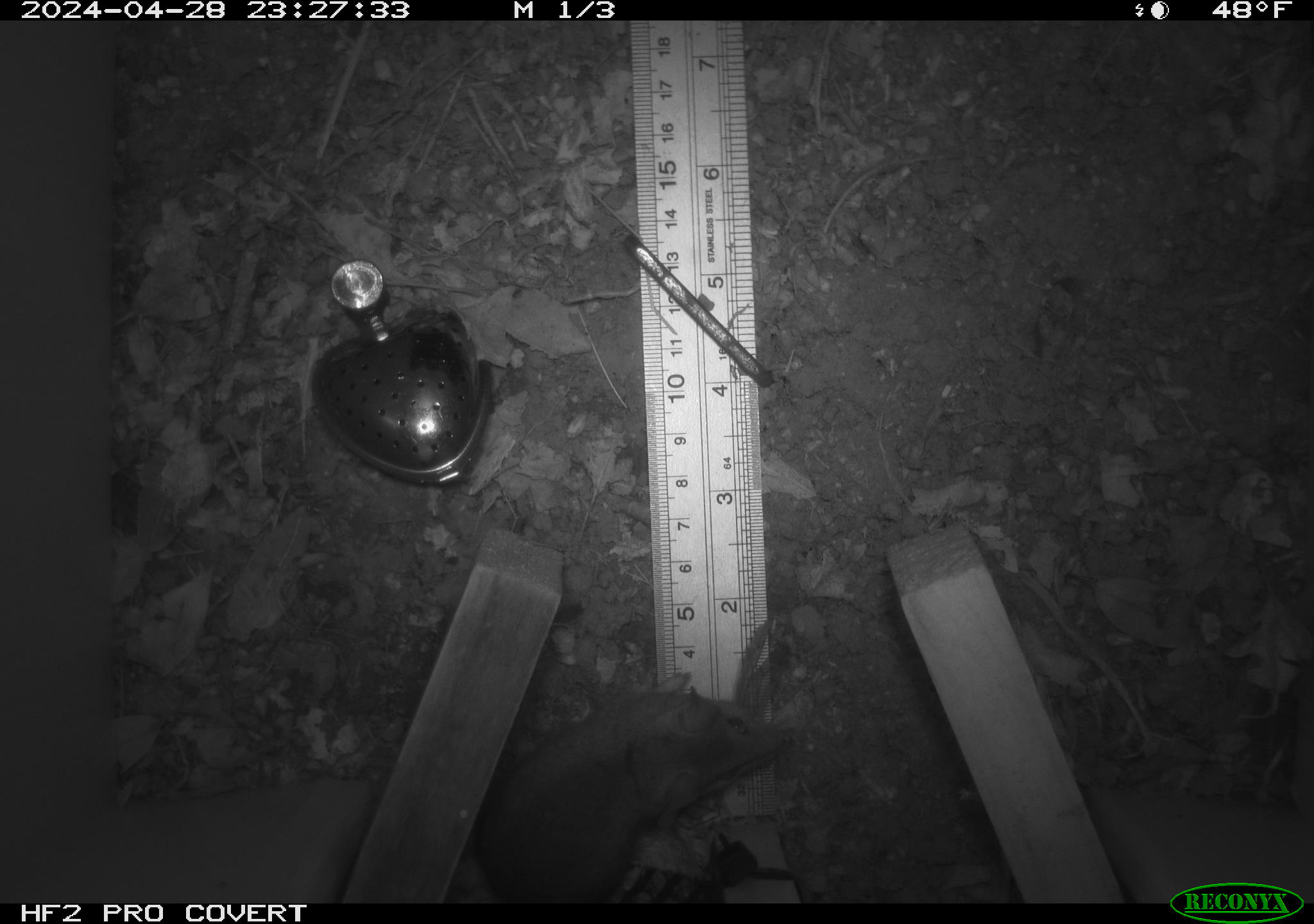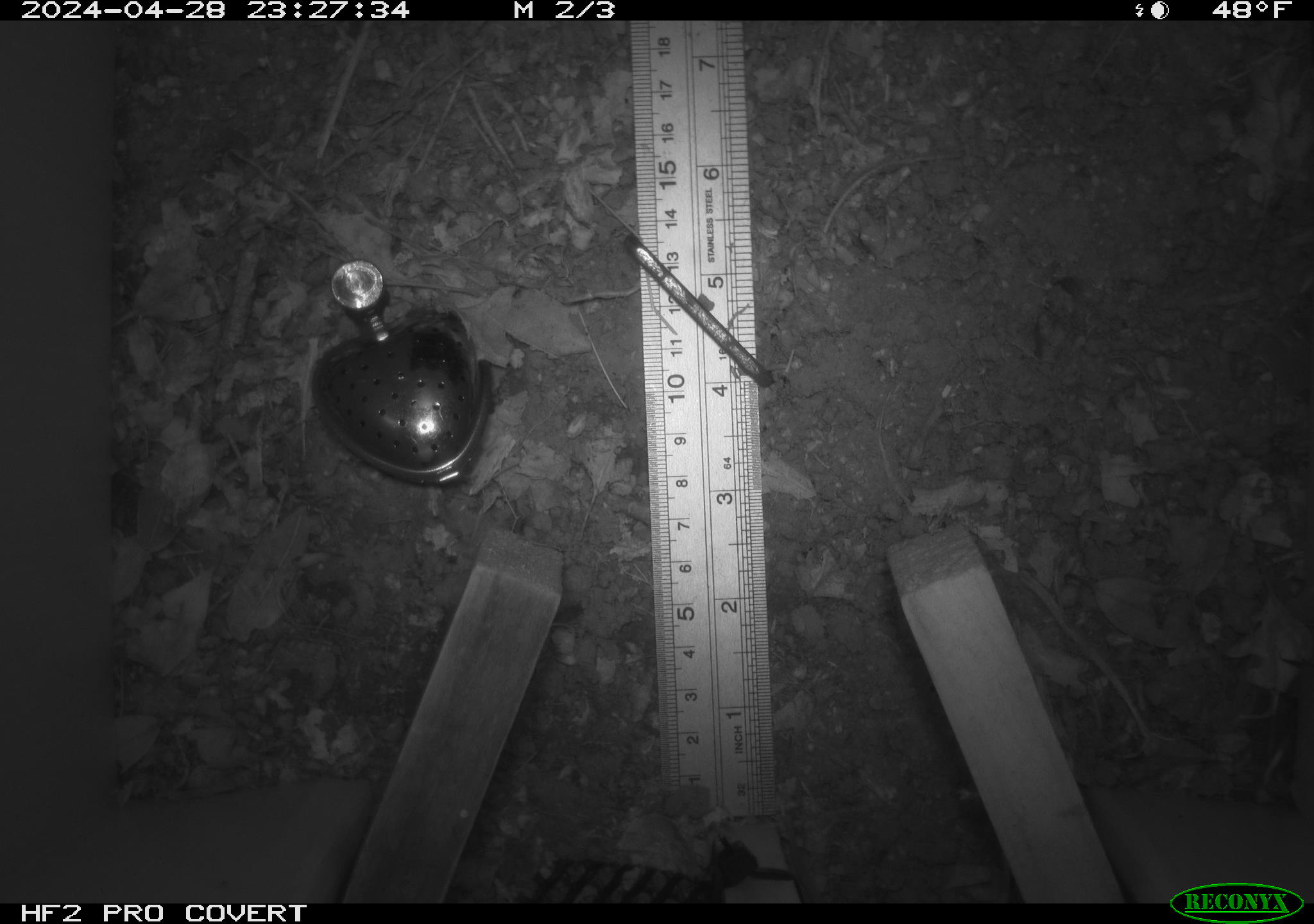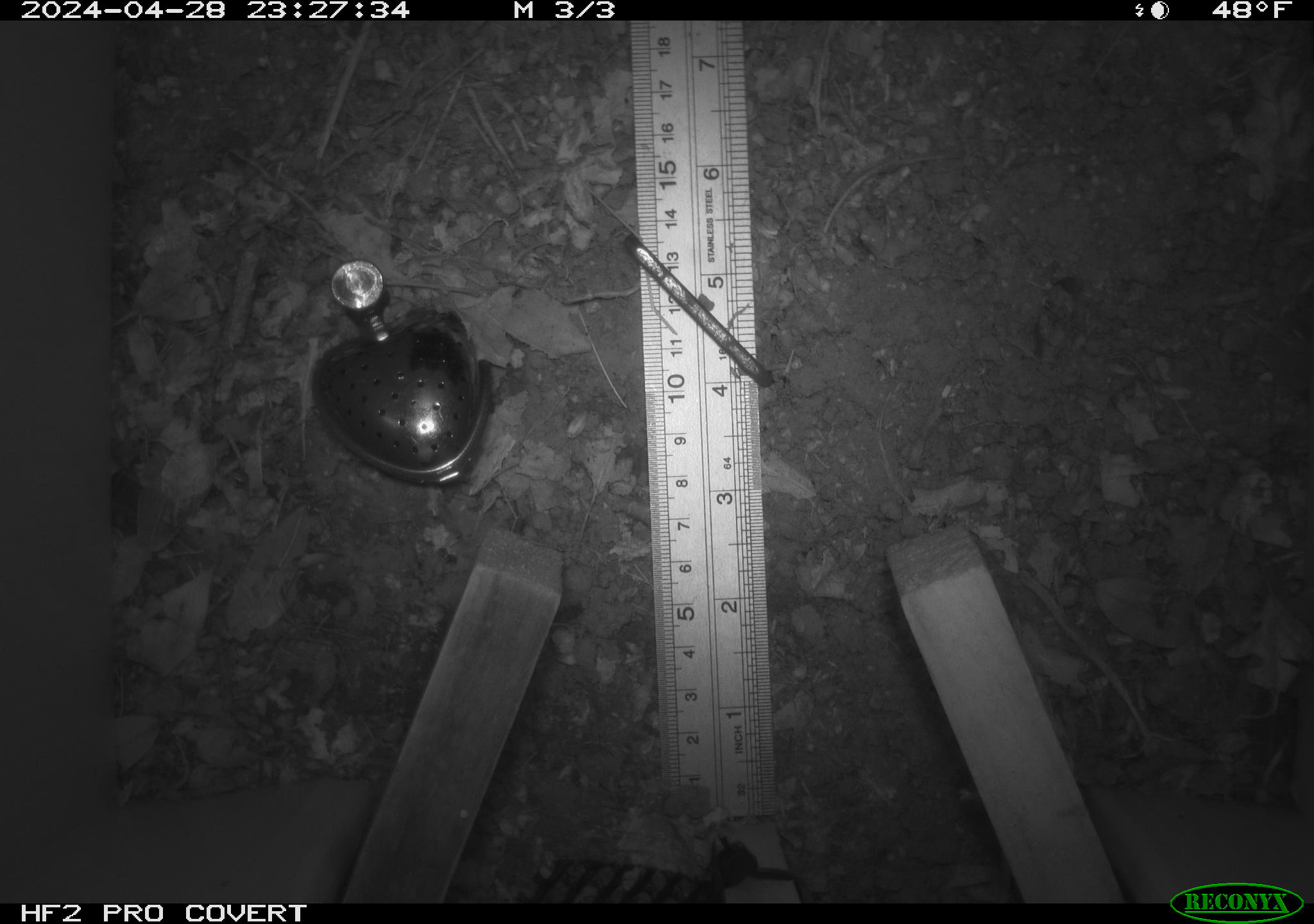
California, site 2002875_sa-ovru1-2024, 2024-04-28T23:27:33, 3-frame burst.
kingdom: Animalia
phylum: Chordata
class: Mammalia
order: Rodentia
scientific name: Rodentia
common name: rodent